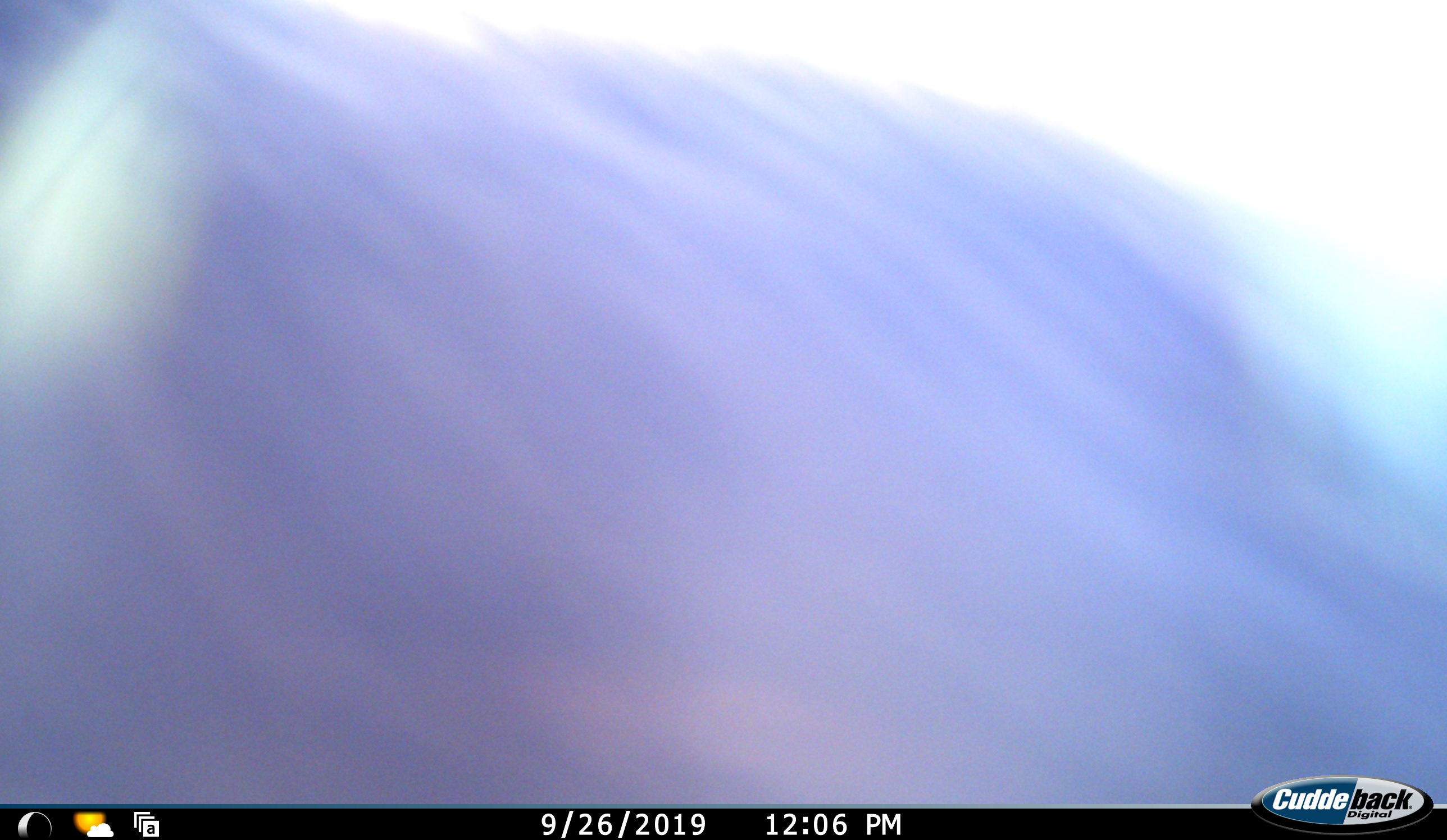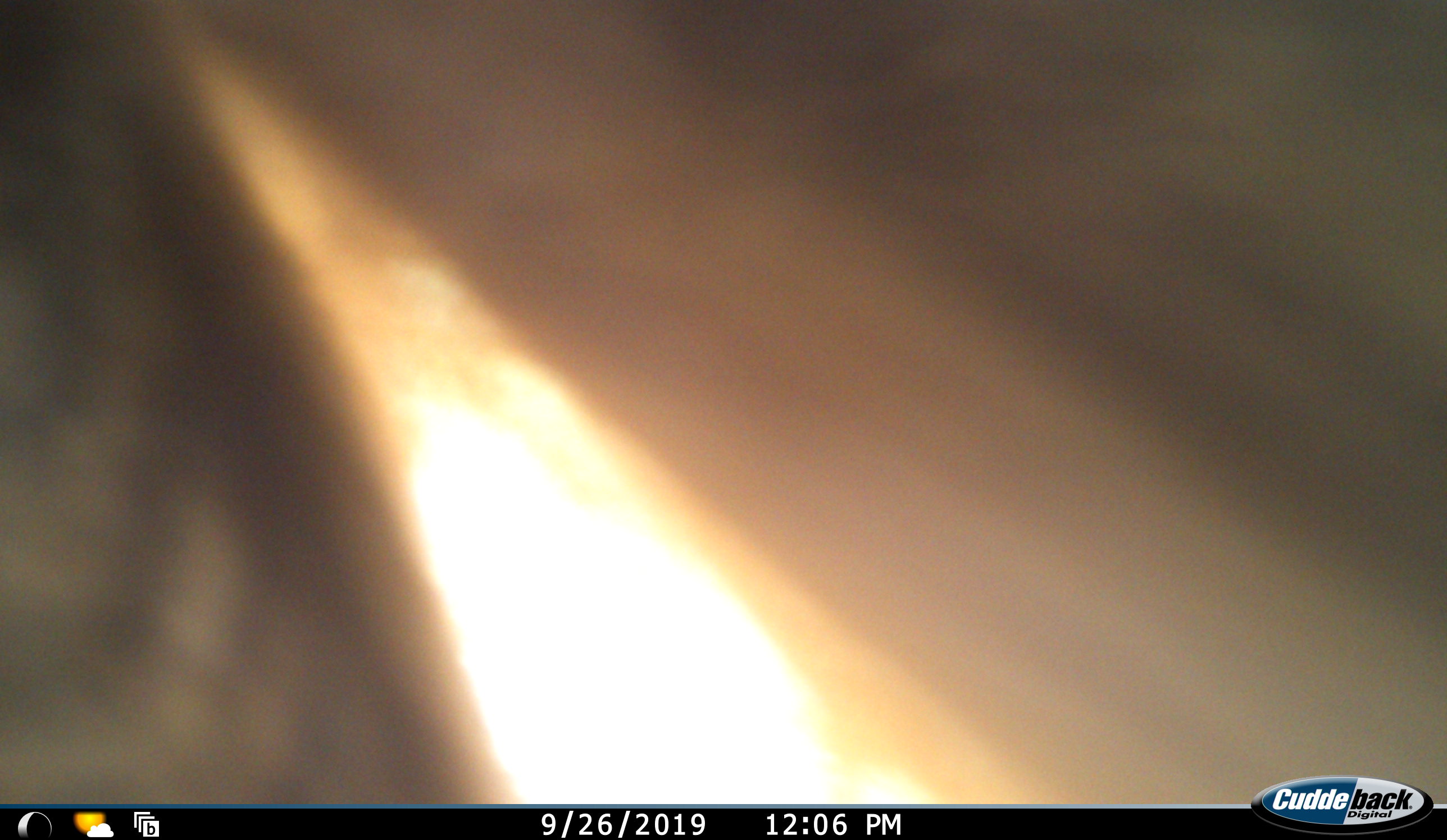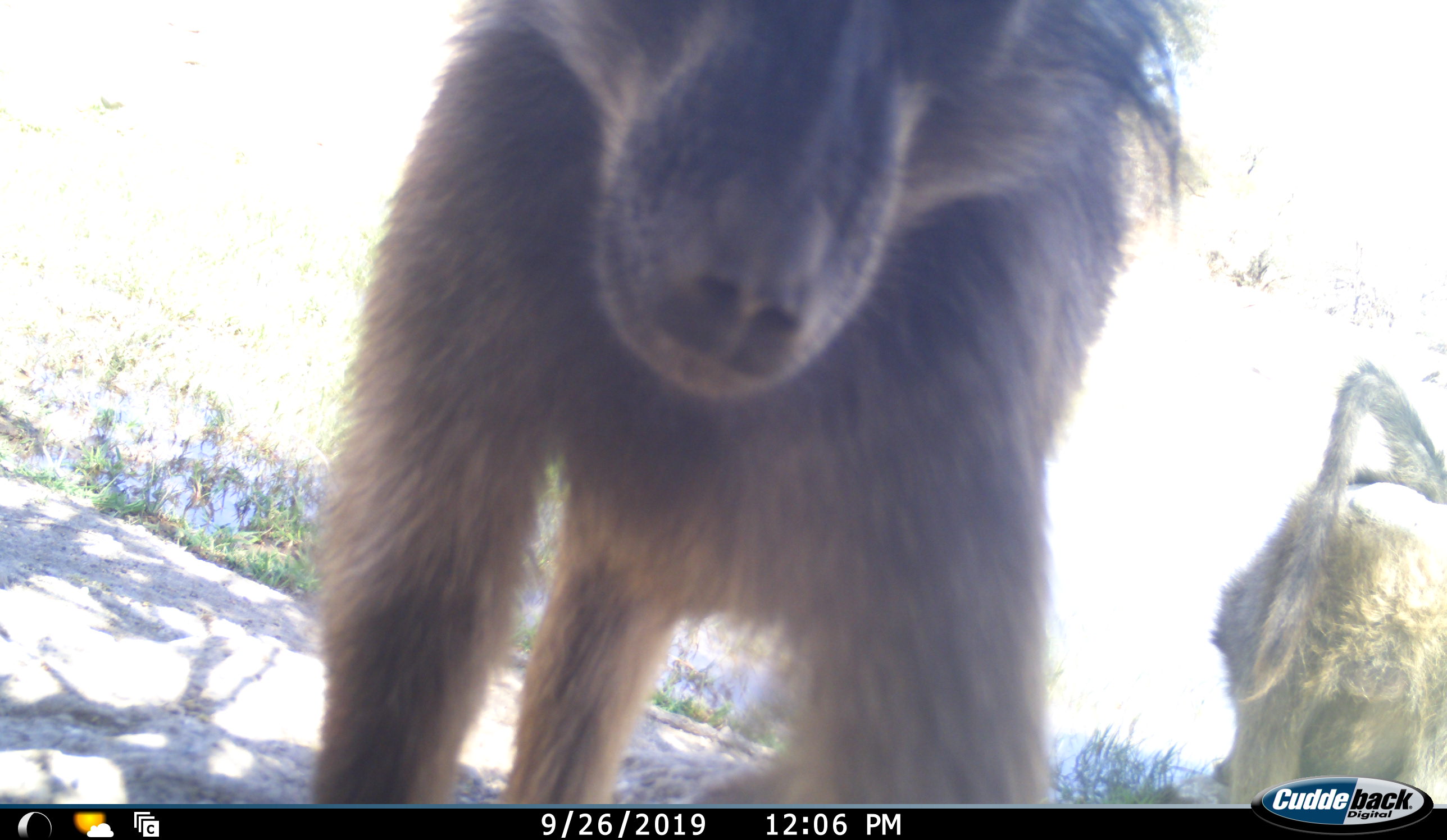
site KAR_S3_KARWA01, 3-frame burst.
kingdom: Animalia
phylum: Chordata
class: Mammalia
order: Primates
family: Cercopithecidae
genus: Papio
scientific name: Papio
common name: baboon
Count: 2.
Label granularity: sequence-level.